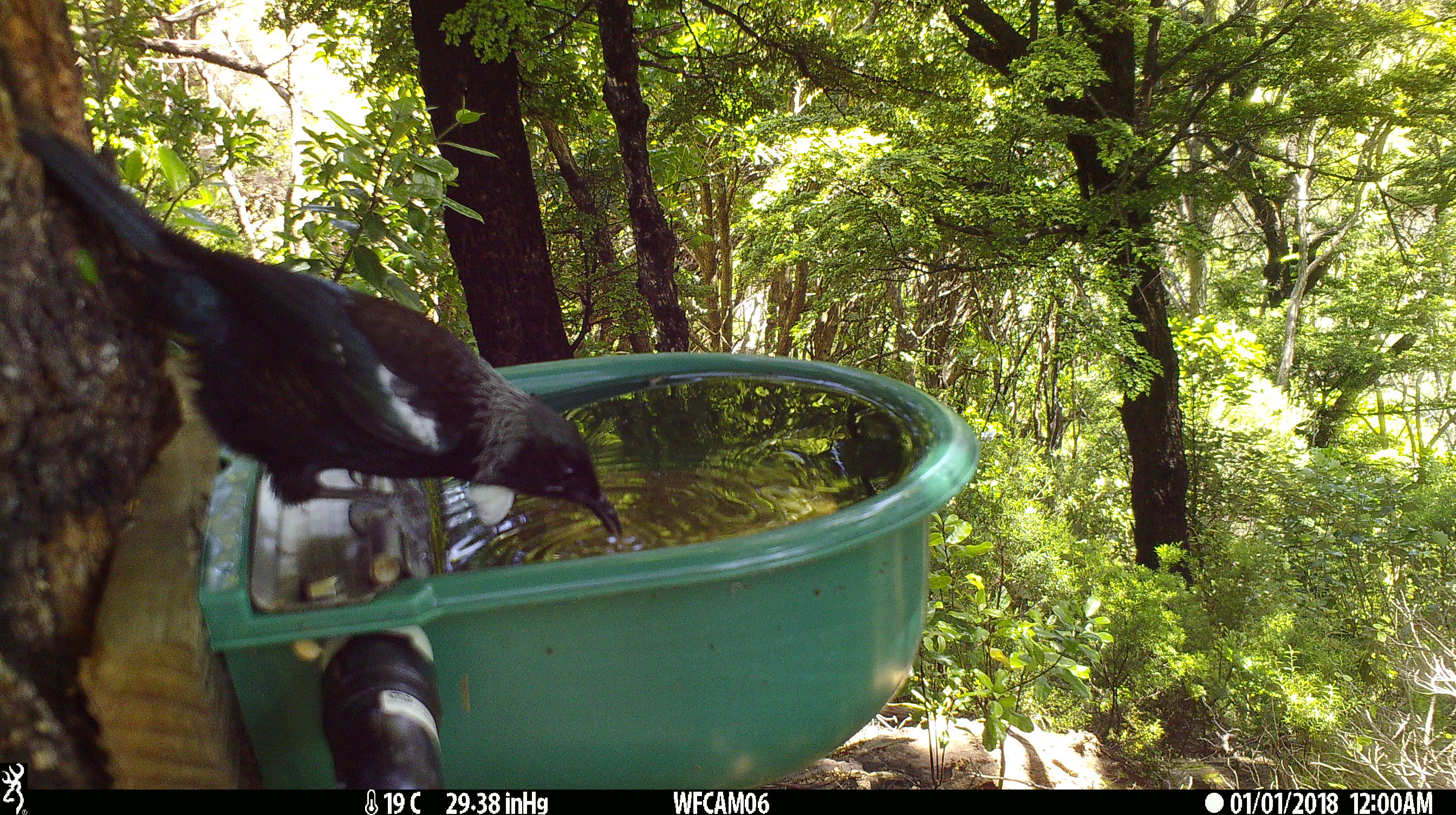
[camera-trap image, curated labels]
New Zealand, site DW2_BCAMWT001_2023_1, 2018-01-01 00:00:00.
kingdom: Animalia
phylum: Chordata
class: Aves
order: Passeriformes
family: Meliphagidae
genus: Prosthemadera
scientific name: Prosthemadera novaeseelandiae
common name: tui